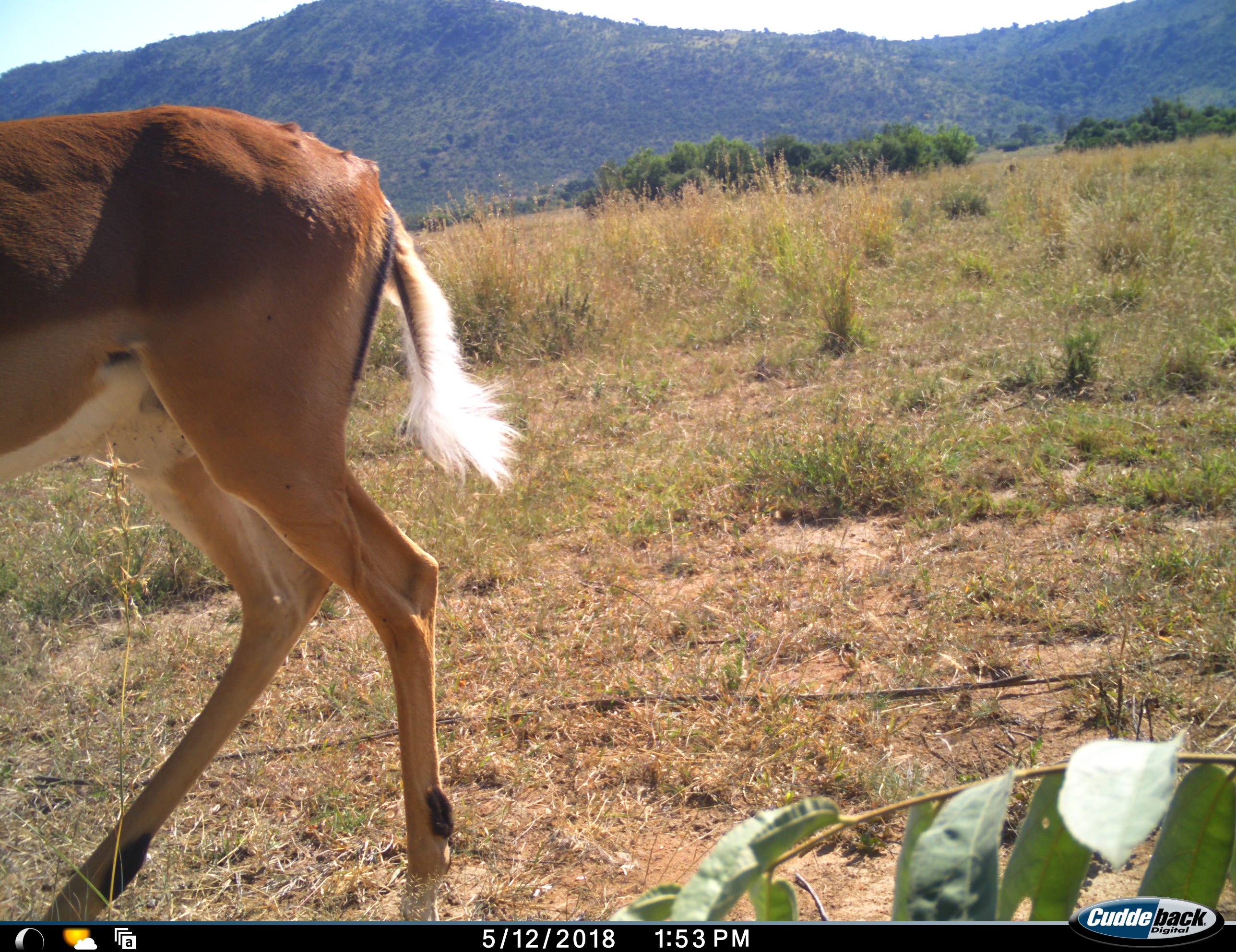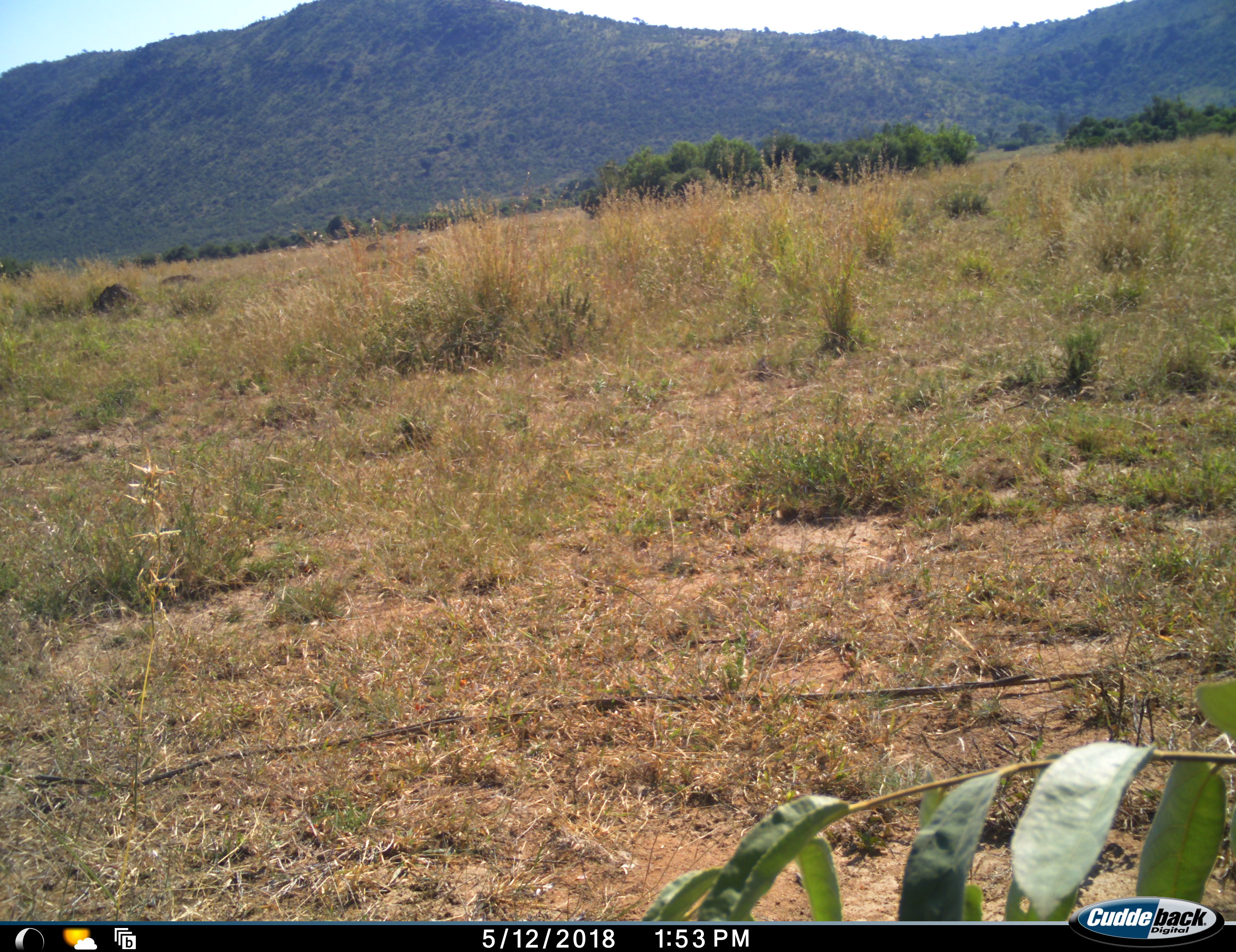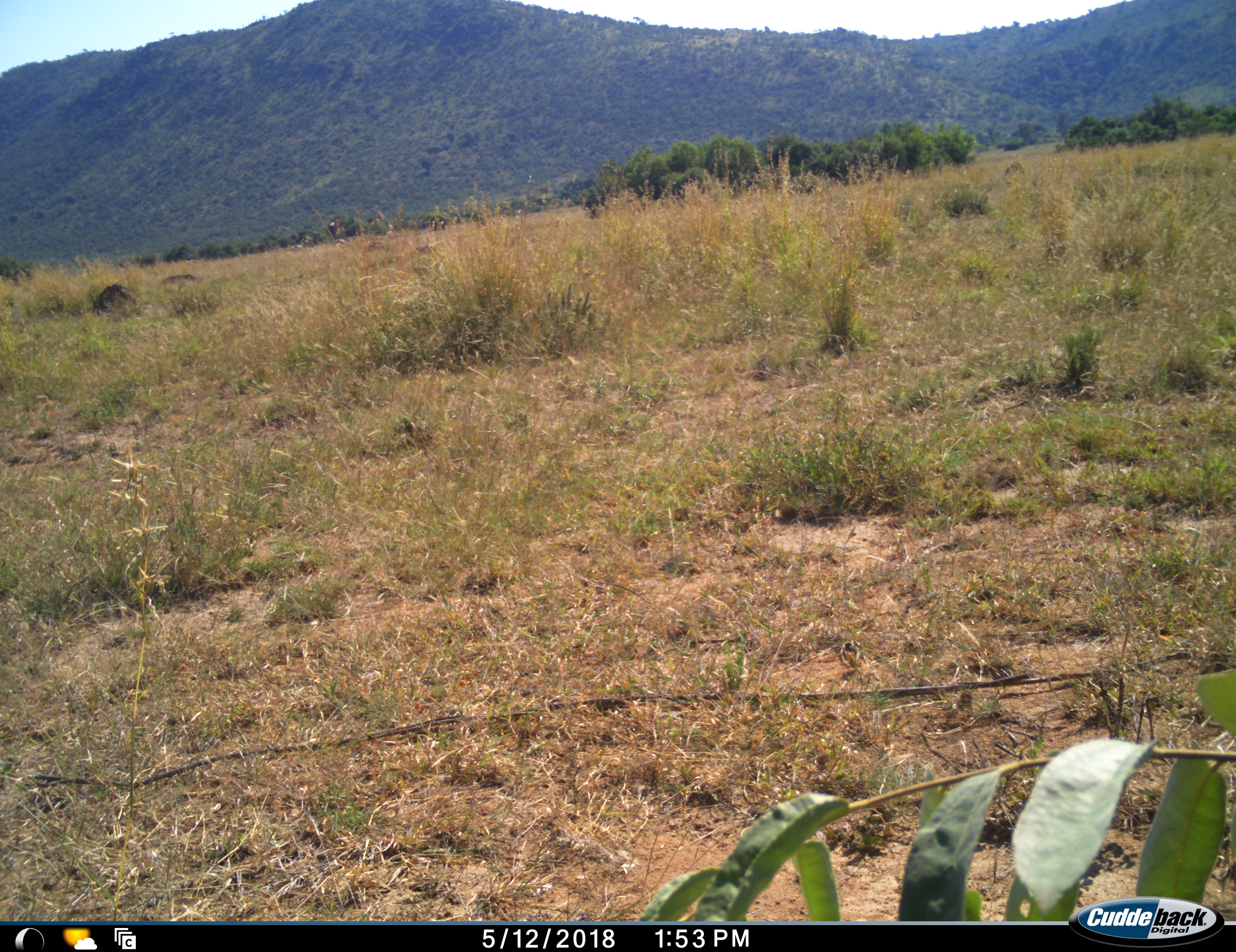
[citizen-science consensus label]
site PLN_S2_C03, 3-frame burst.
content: unidentified animal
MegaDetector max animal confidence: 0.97